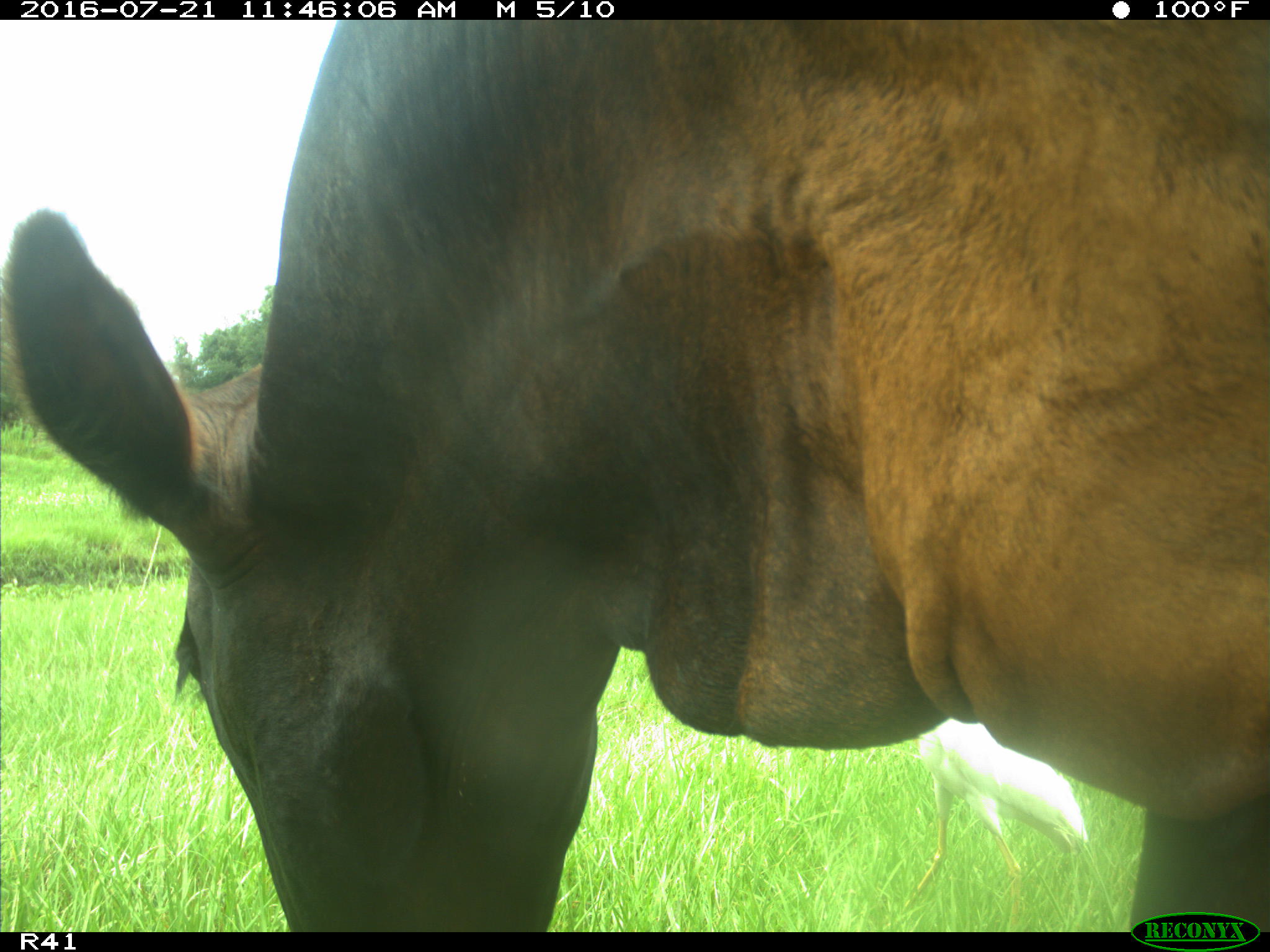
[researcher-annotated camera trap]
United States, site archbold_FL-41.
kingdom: Animalia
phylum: Chordata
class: Mammalia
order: Artiodactyla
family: Bovidae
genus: Bos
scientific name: Bos taurus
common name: domestic cow